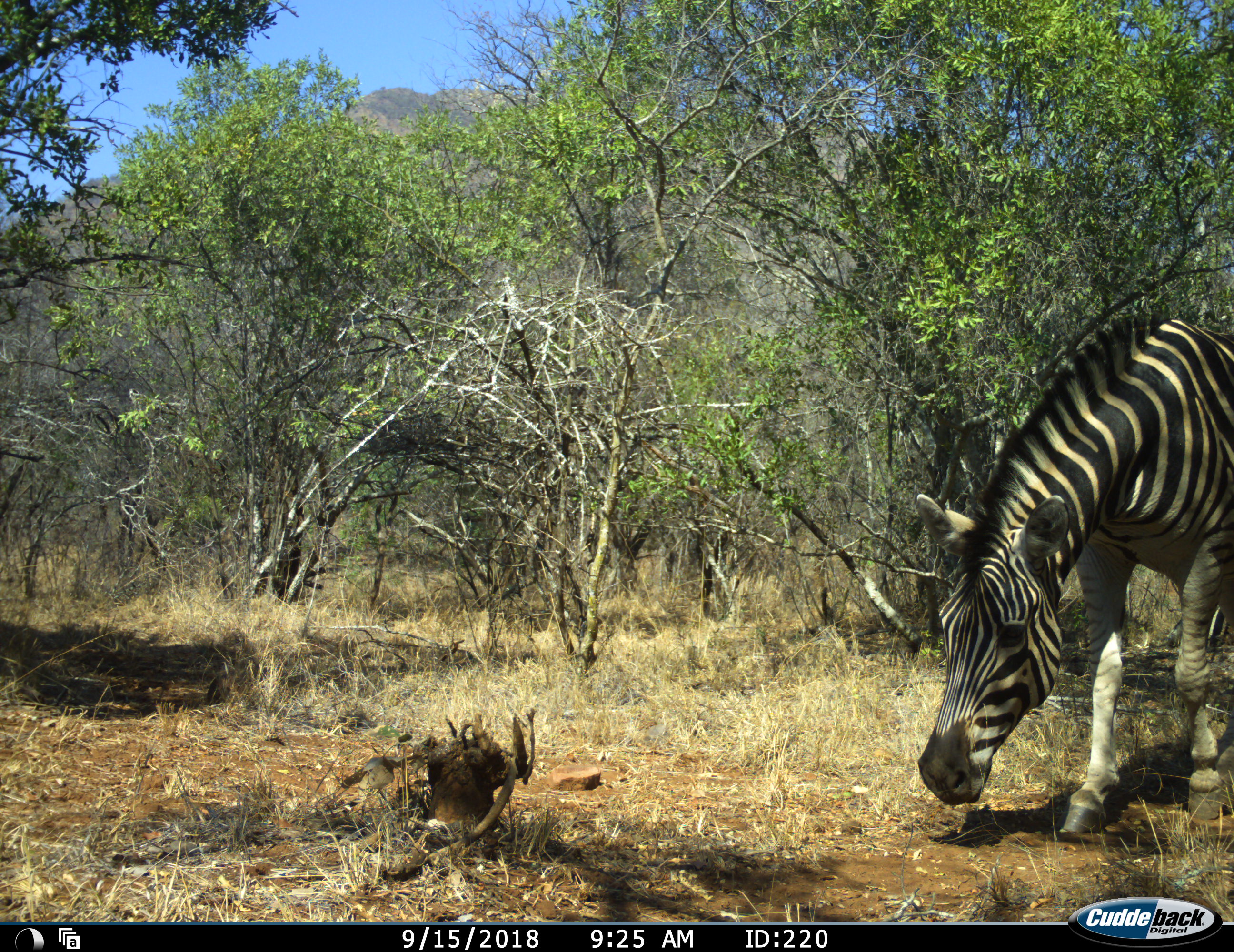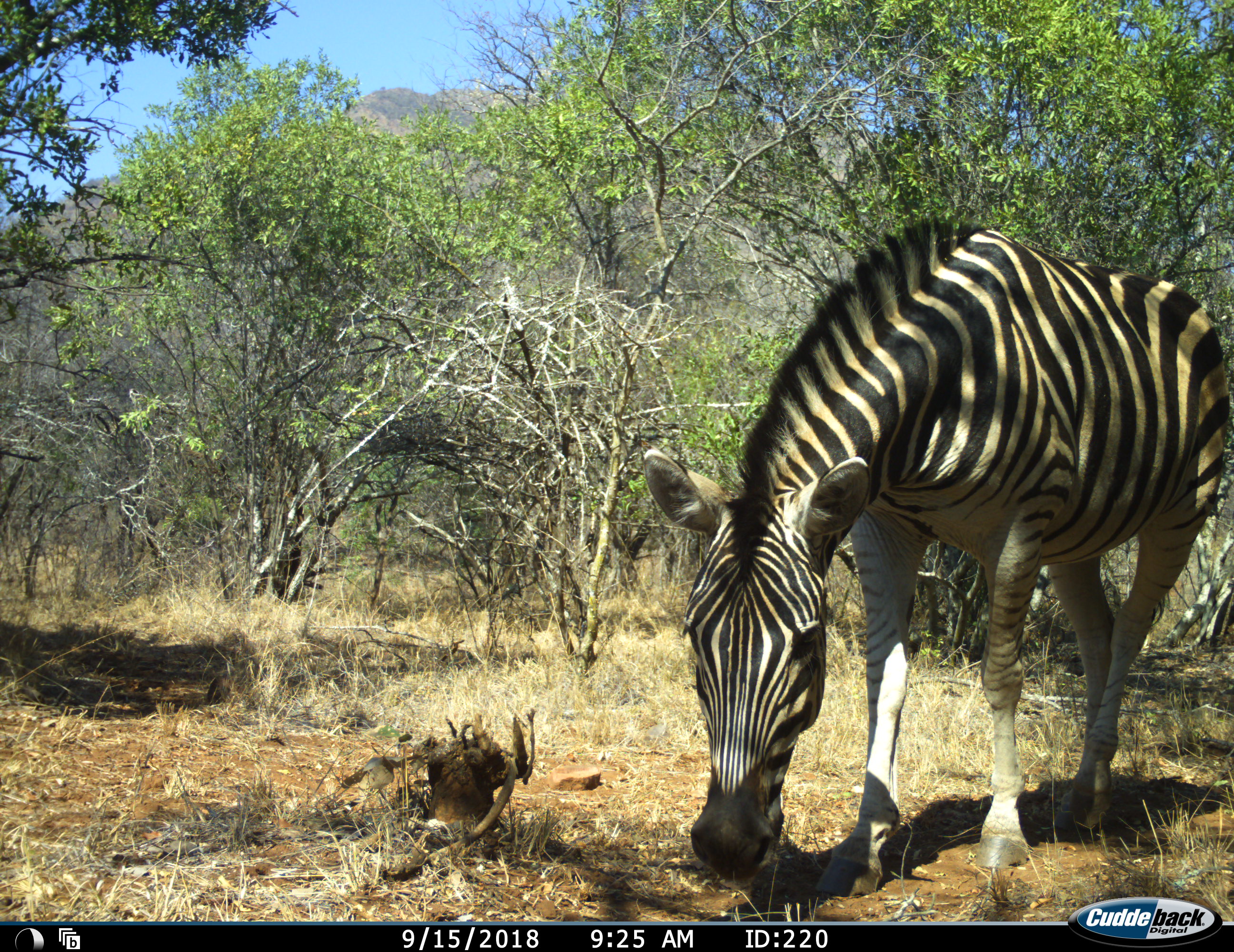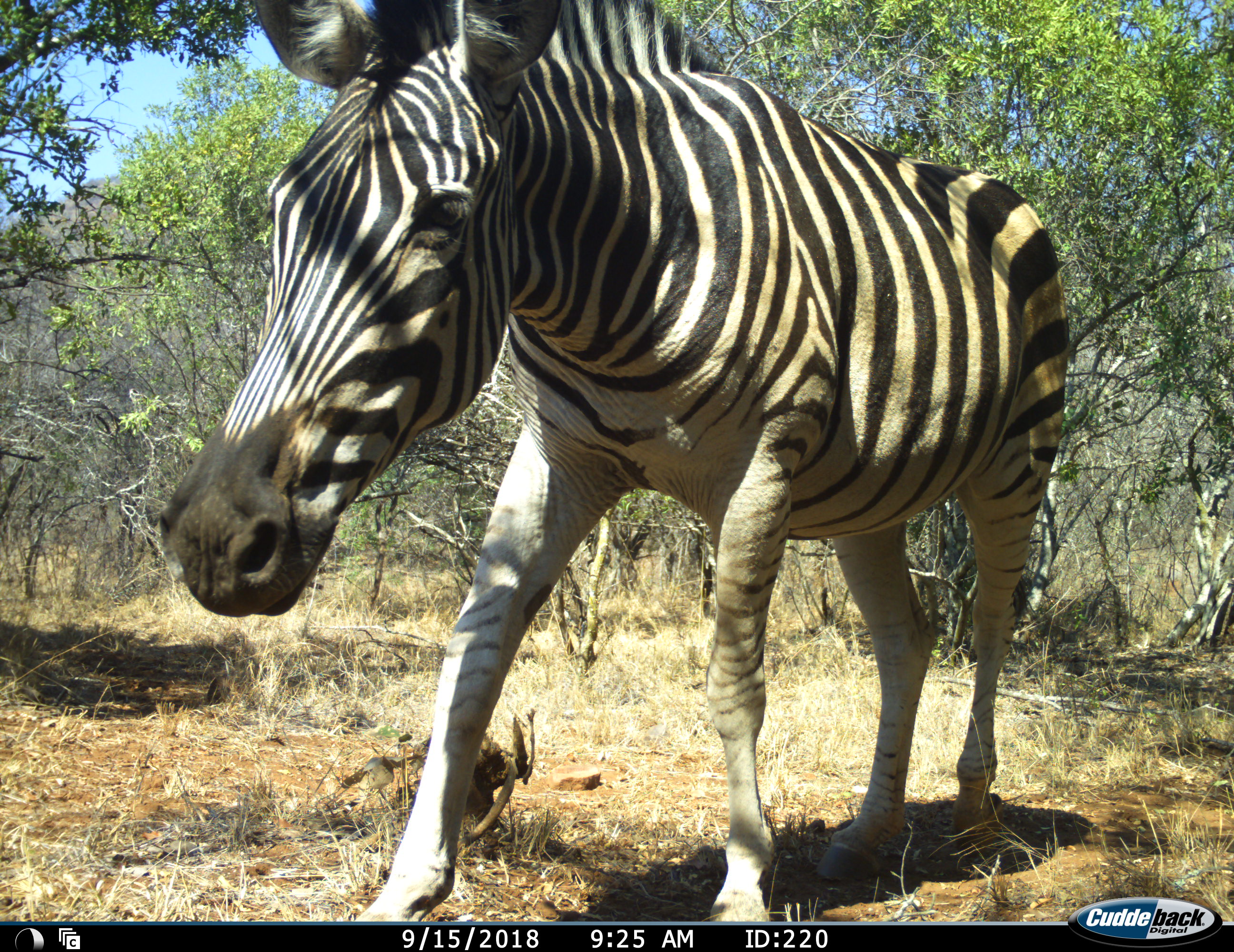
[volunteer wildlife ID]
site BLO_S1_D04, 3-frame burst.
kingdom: Animalia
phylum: Chordata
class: Mammalia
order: Perissodactyla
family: Equidae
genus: Equus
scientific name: Equus quagga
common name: plains zebra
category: zebraplains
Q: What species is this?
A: Zebraplains (plains zebra) (Equus quagga).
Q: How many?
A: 1.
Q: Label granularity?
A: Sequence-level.